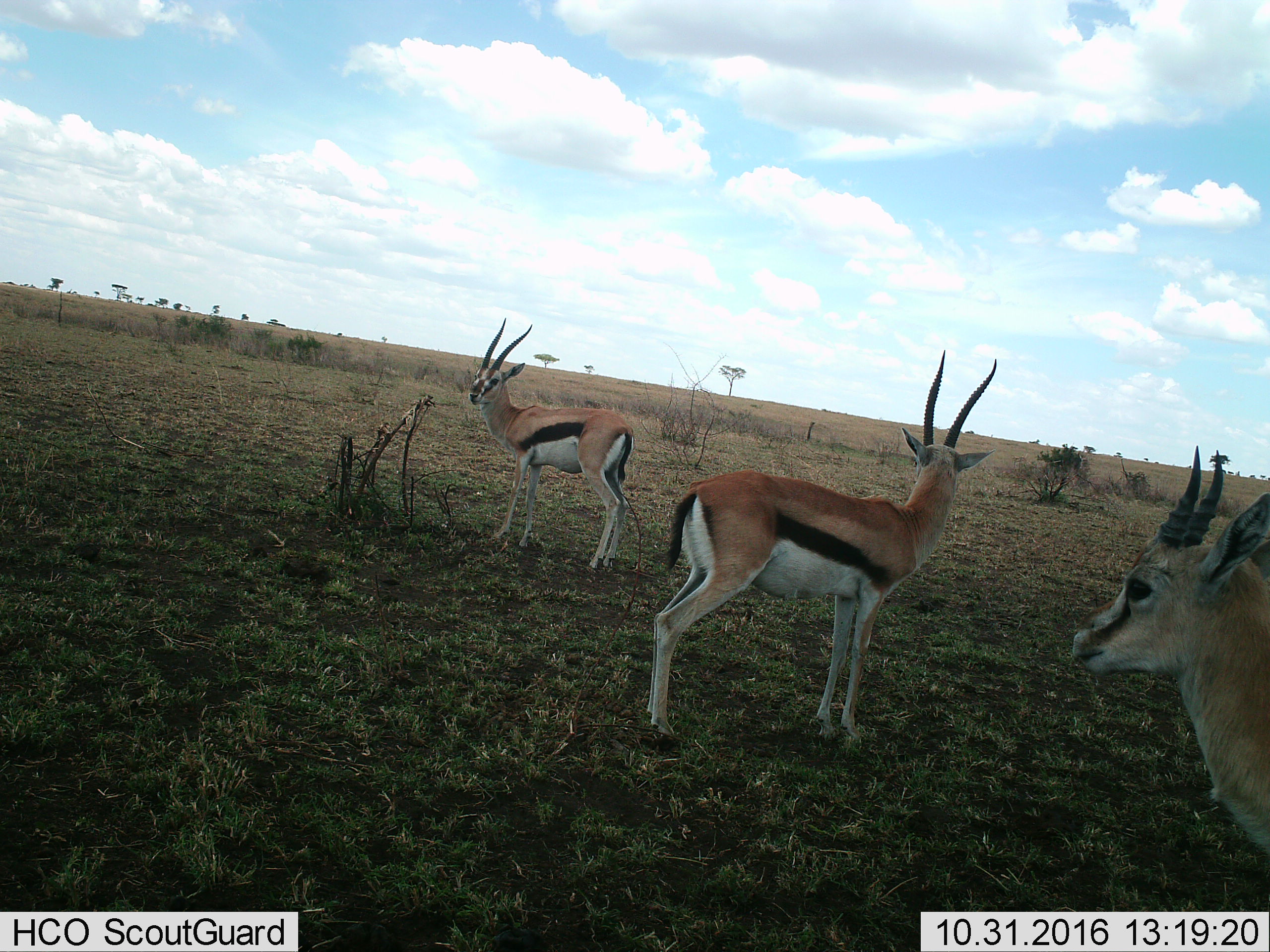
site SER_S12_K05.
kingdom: Animalia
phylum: Chordata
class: Mammalia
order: Artiodactyla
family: Bovidae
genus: Eudorcas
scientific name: Eudorcas thomsonii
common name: thomson's gazelle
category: gazellethomsons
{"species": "gazellethomsons (thomson's gazelle) (Eudorcas thomsonii)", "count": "3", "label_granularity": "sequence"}